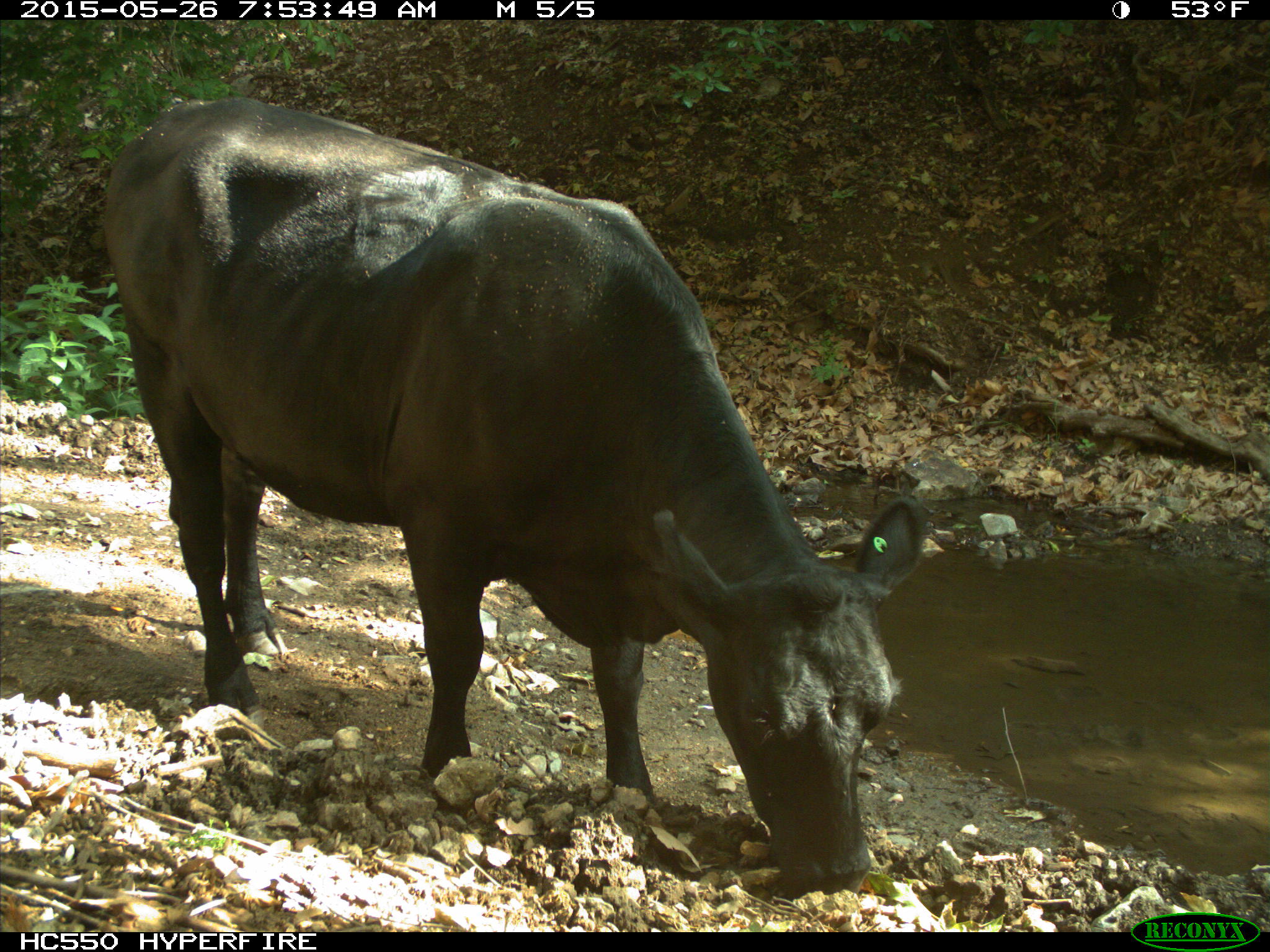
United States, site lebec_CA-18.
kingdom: Animalia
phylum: Chordata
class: Mammalia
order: Artiodactyla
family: Bovidae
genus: Bos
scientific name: Bos taurus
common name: domestic cow